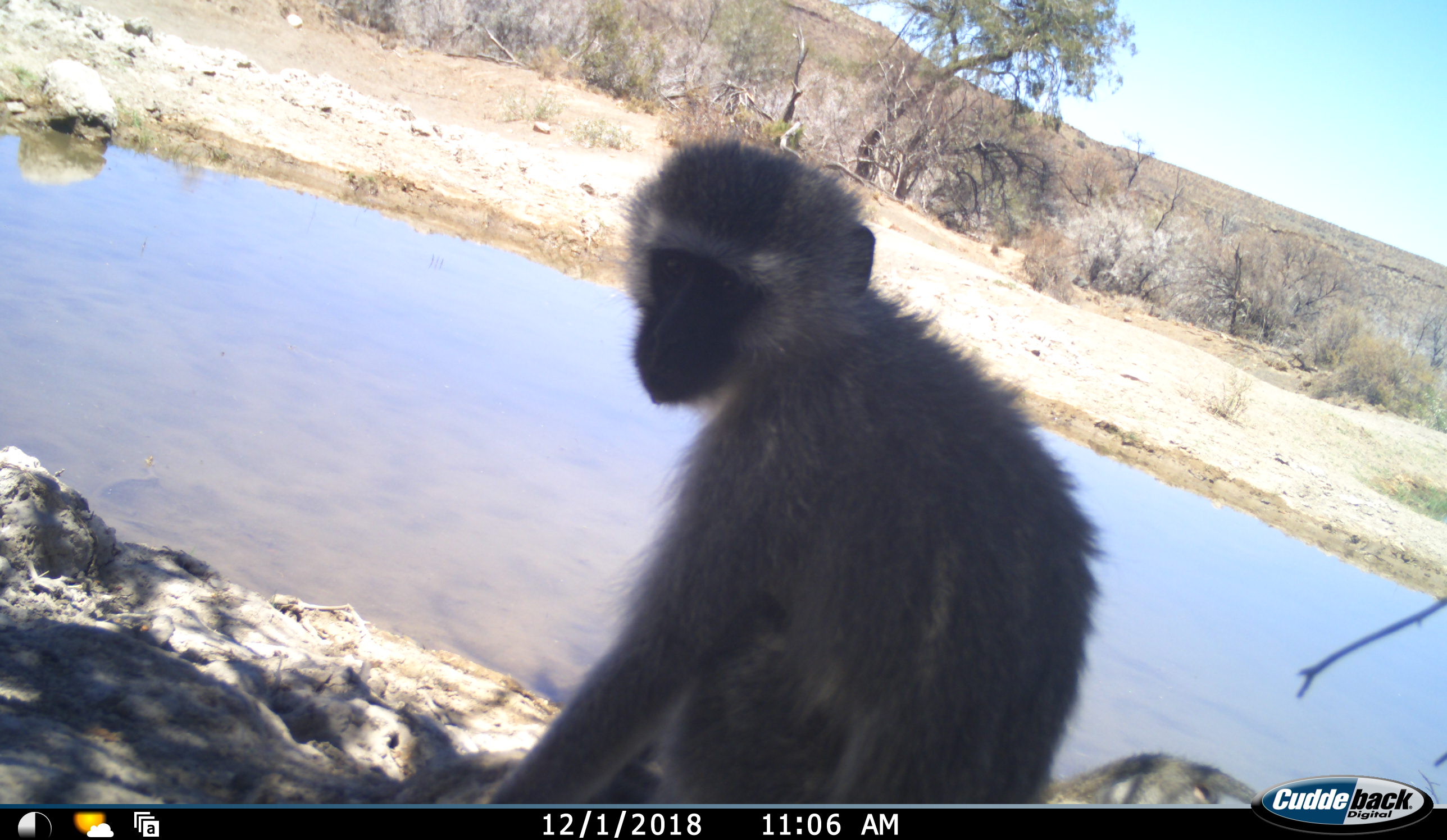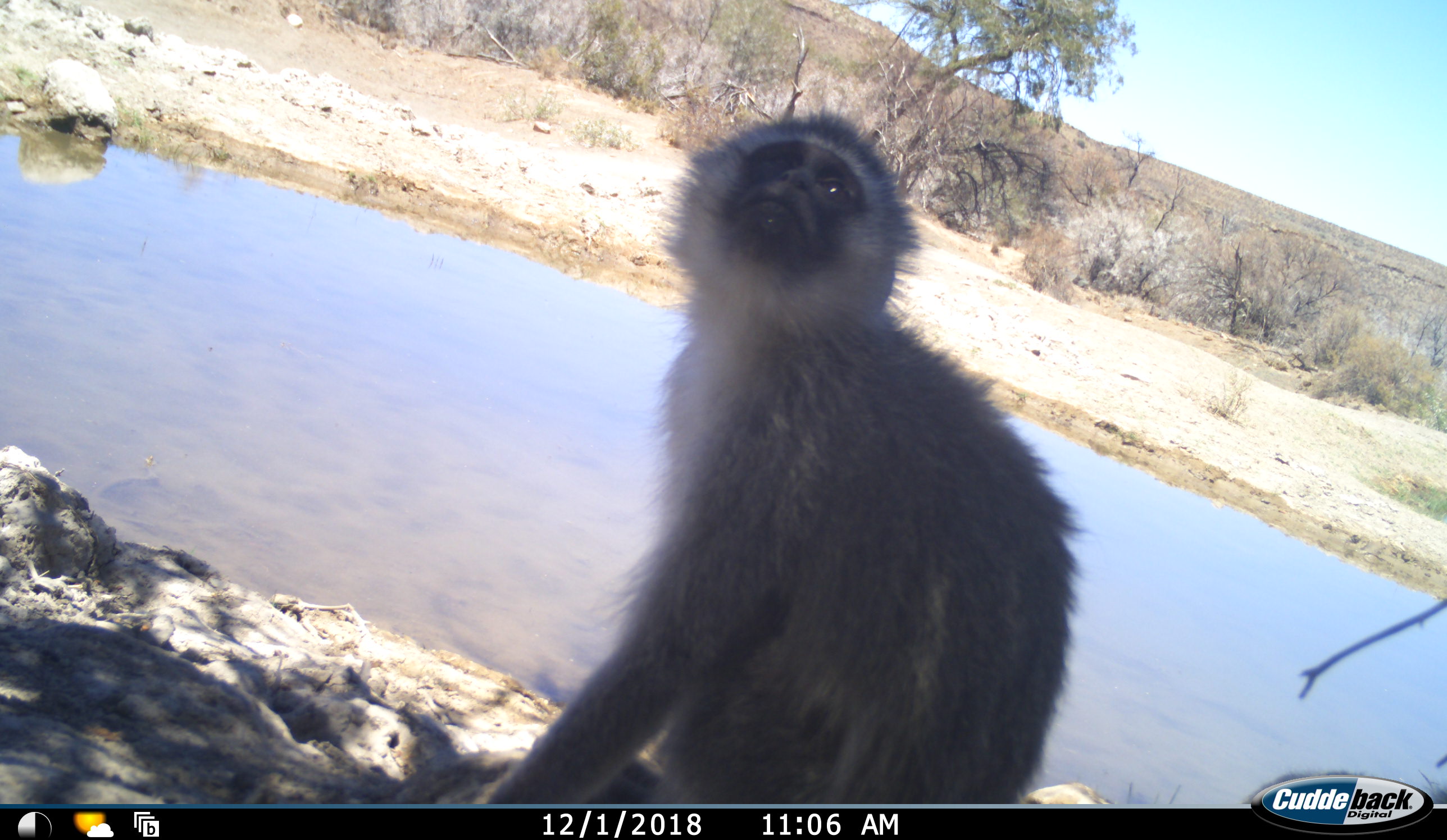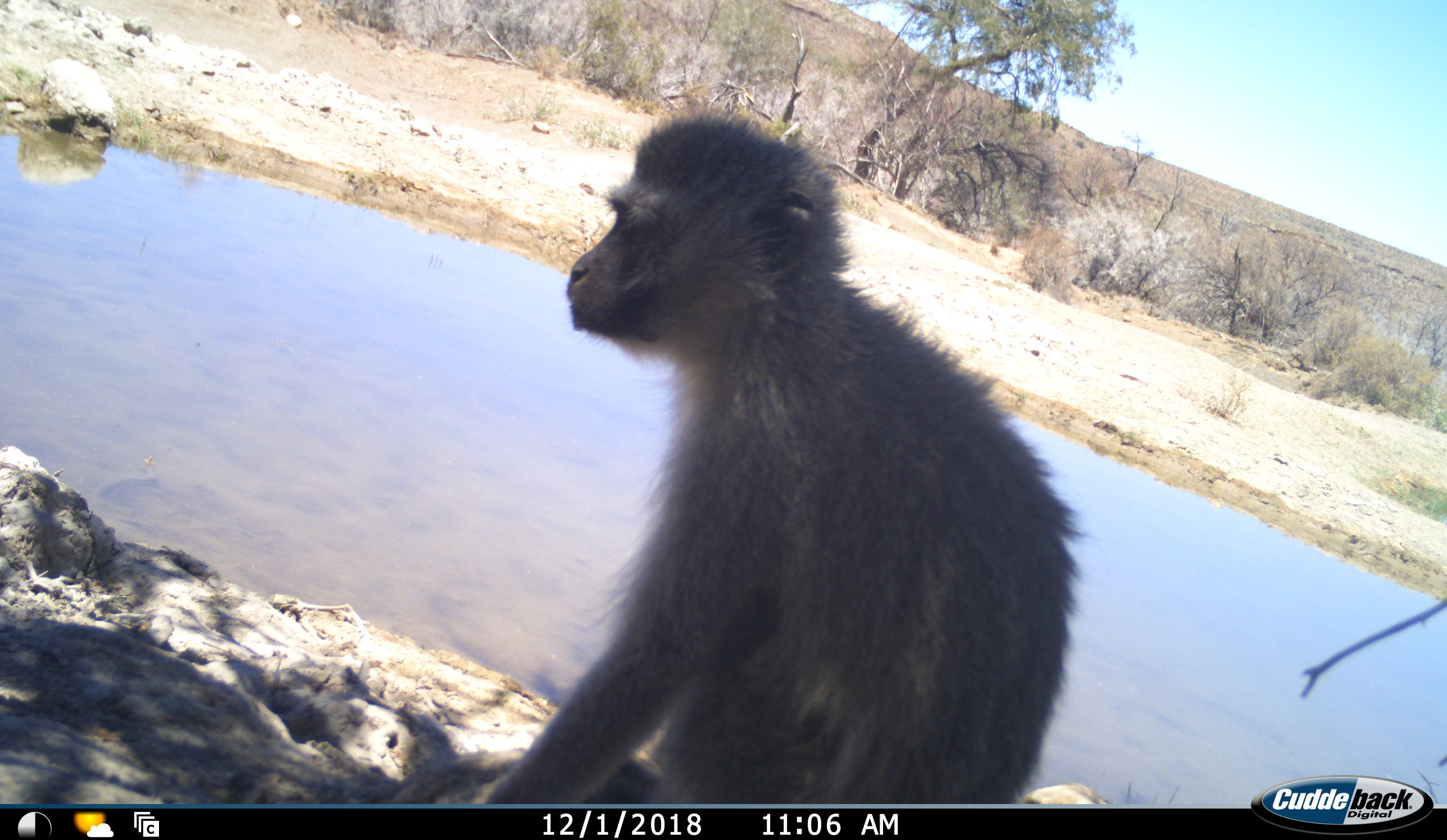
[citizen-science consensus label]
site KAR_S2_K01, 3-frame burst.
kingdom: Animalia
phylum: Chordata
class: Mammalia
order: Primates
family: Cercopithecidae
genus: Chlorocebus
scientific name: Chlorocebus pygerythrus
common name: vervet monkey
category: monkeyvervet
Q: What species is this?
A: Monkeyvervet (vervet monkey) (Chlorocebus pygerythrus).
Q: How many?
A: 1.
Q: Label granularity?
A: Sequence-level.